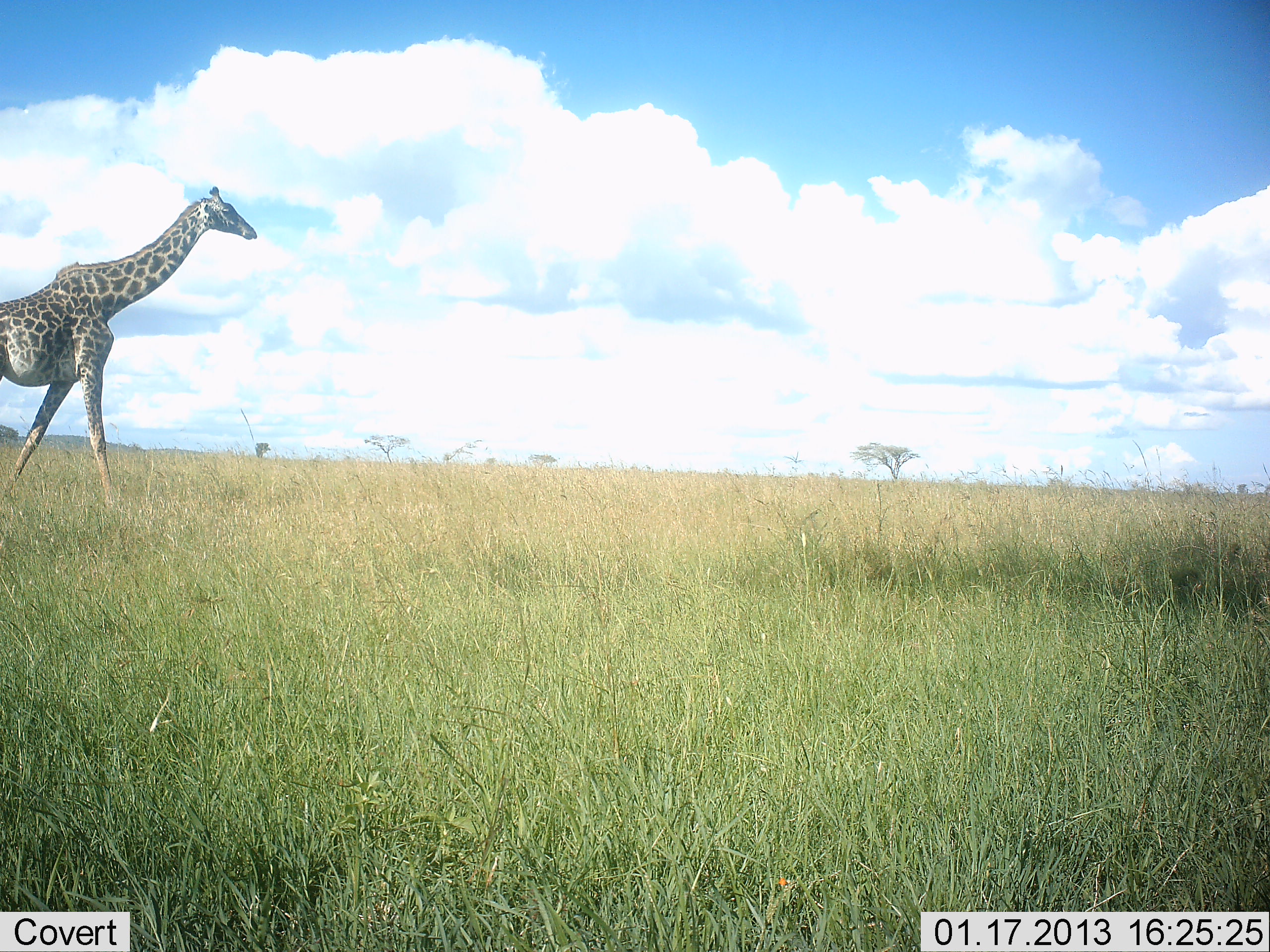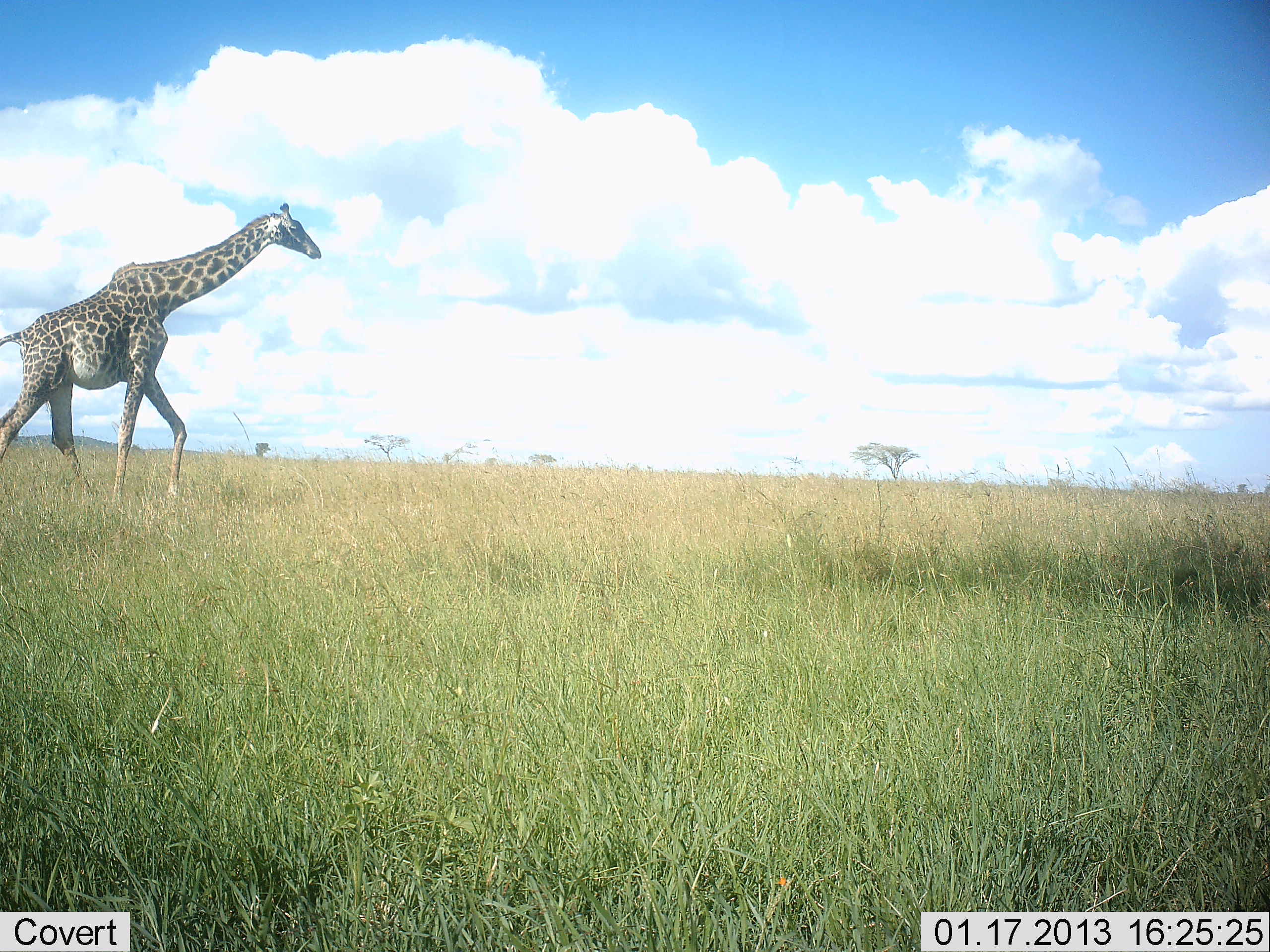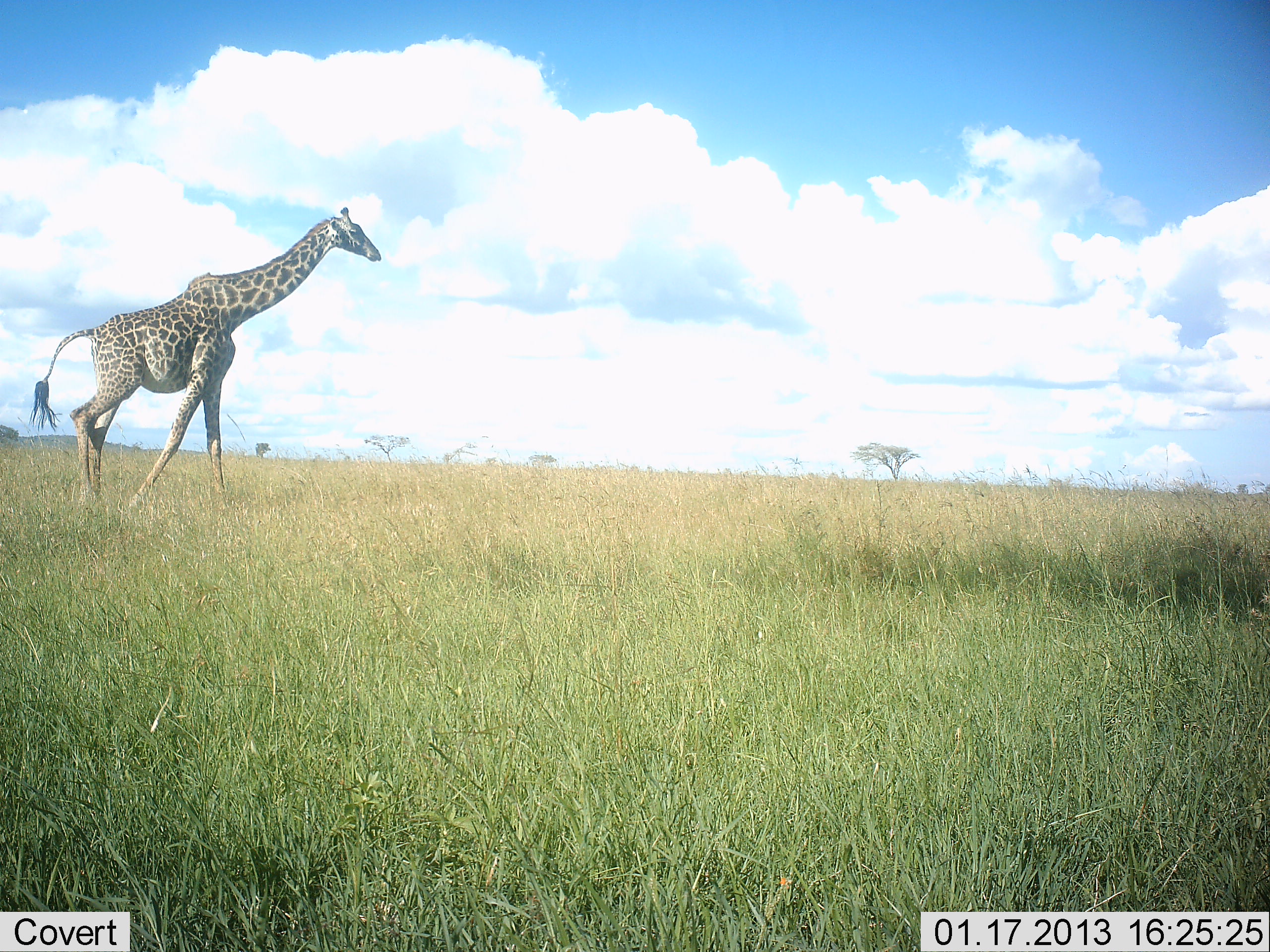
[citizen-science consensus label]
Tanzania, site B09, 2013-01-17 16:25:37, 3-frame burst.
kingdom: Animalia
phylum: Chordata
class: Mammalia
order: Artiodactyla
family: Giraffidae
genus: Giraffa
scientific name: Giraffa camelopardalis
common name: giraffe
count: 1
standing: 3%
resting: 0%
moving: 97%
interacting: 0%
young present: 3%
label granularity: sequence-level